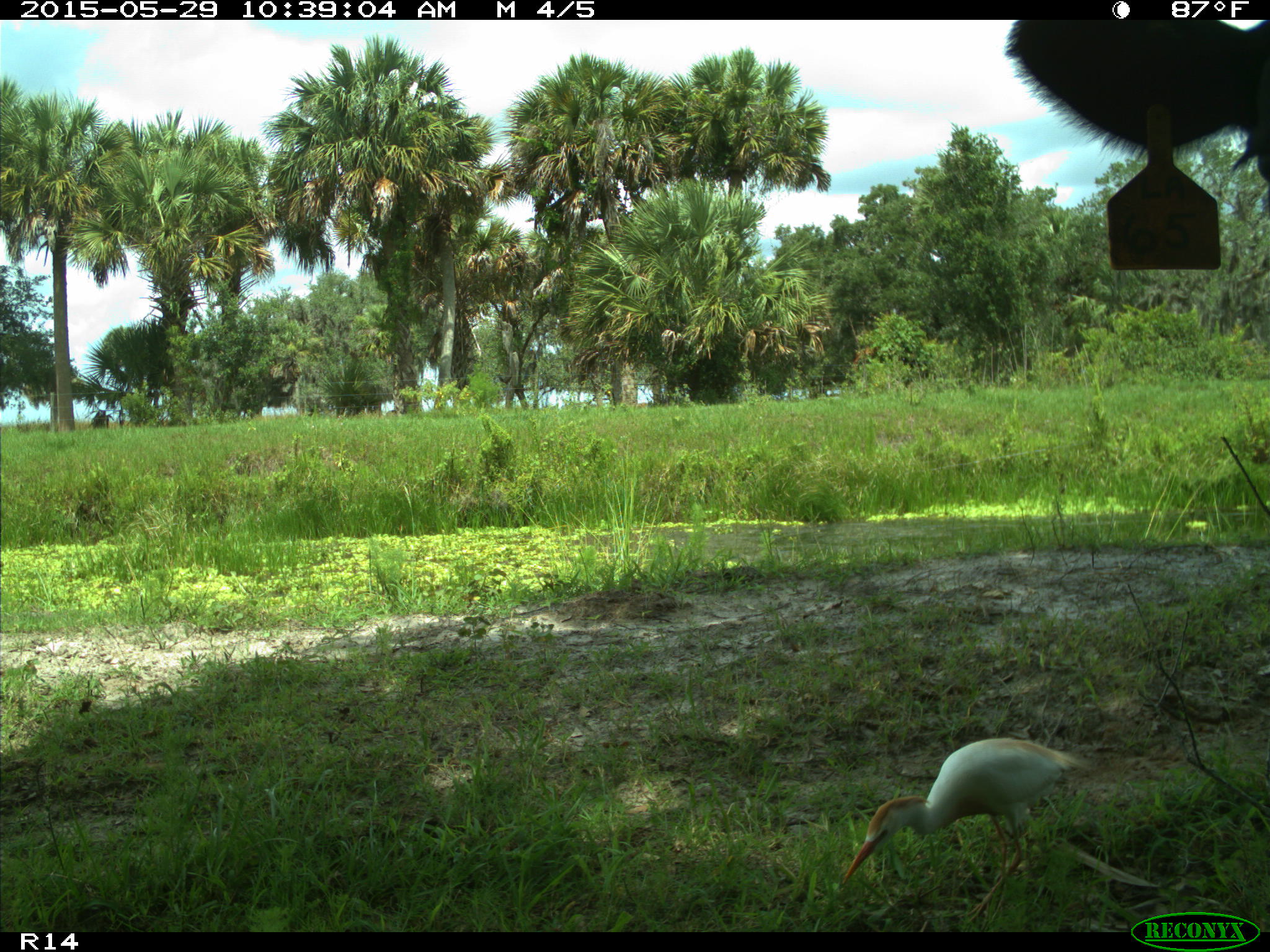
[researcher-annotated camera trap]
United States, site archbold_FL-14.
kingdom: Animalia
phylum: Chordata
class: Mammalia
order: Artiodactyla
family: Bovidae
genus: Bos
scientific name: Bos taurus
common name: domestic cow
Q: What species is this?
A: Bos taurus (domestic cow).